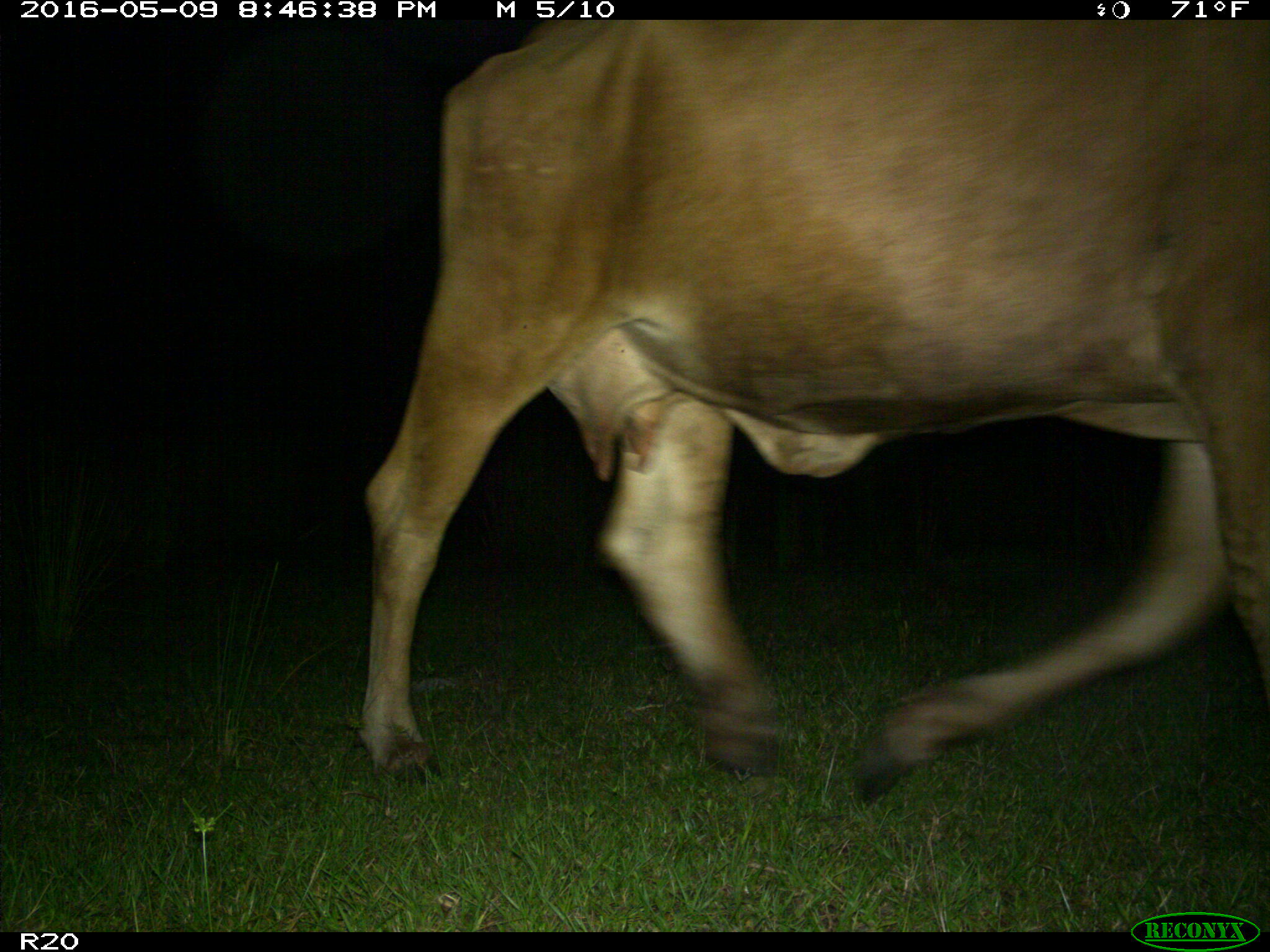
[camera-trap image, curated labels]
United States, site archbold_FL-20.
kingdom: Animalia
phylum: Chordata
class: Mammalia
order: Artiodactyla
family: Bovidae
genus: Bos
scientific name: Bos taurus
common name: domestic cow